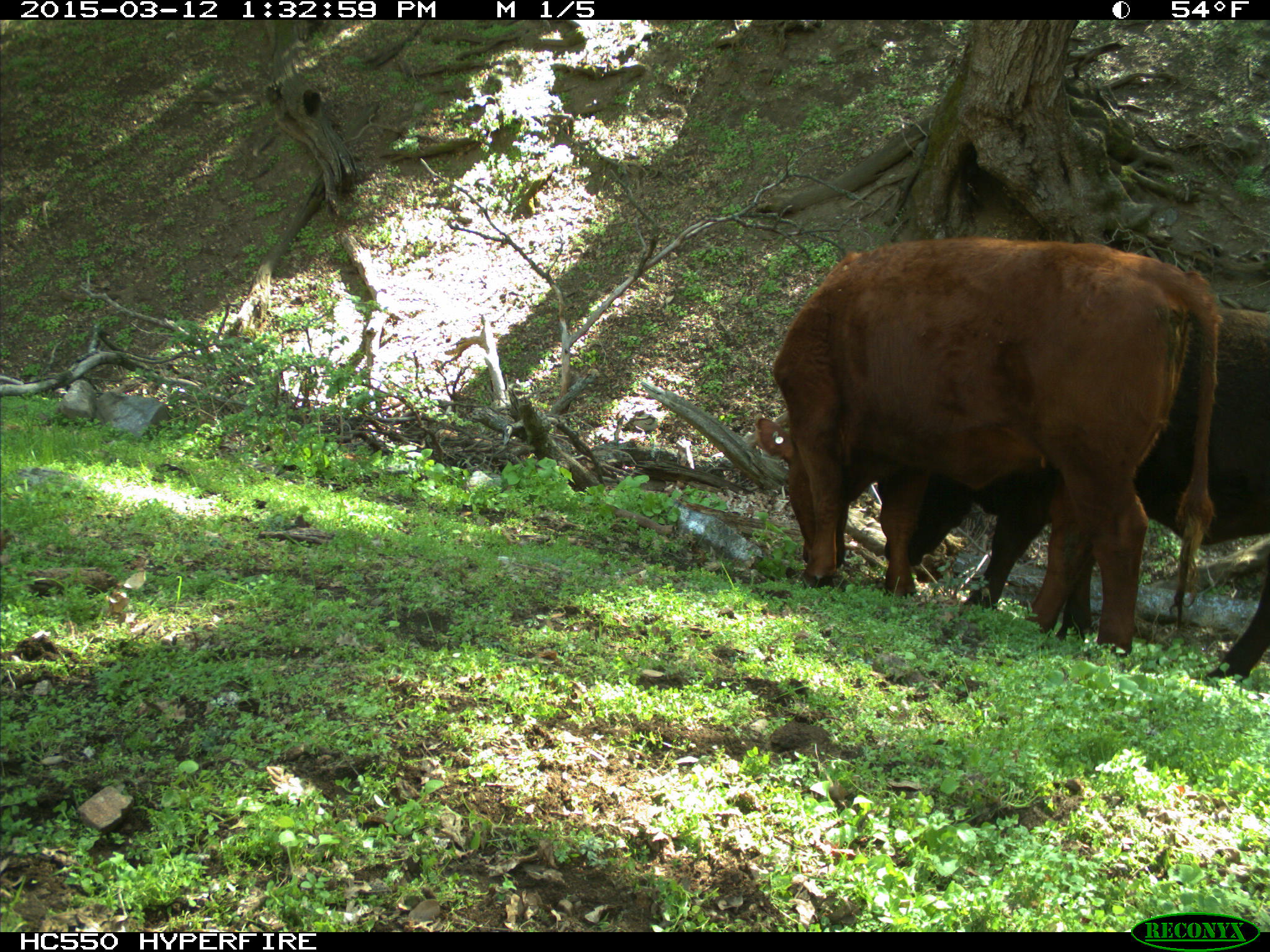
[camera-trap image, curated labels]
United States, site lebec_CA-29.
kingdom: Animalia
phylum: Chordata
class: Mammalia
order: Artiodactyla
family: Bovidae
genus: Bos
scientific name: Bos taurus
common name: domestic cow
Bos taurus (domestic cow).